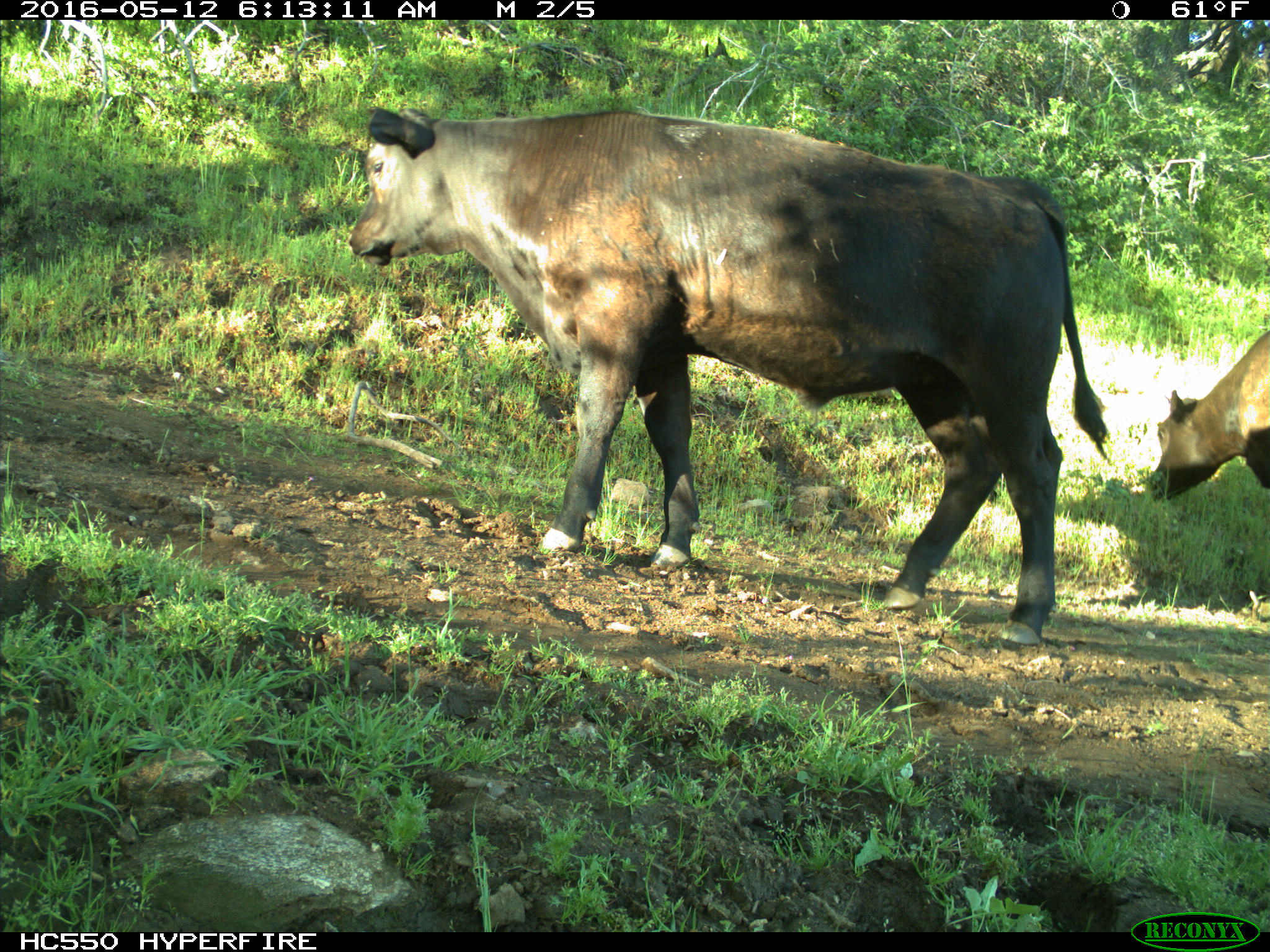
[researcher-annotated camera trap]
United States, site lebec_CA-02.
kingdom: Animalia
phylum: Chordata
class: Mammalia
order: Artiodactyla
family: Bovidae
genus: Bos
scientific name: Bos taurus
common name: domestic cow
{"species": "Bos taurus (domestic cow)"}